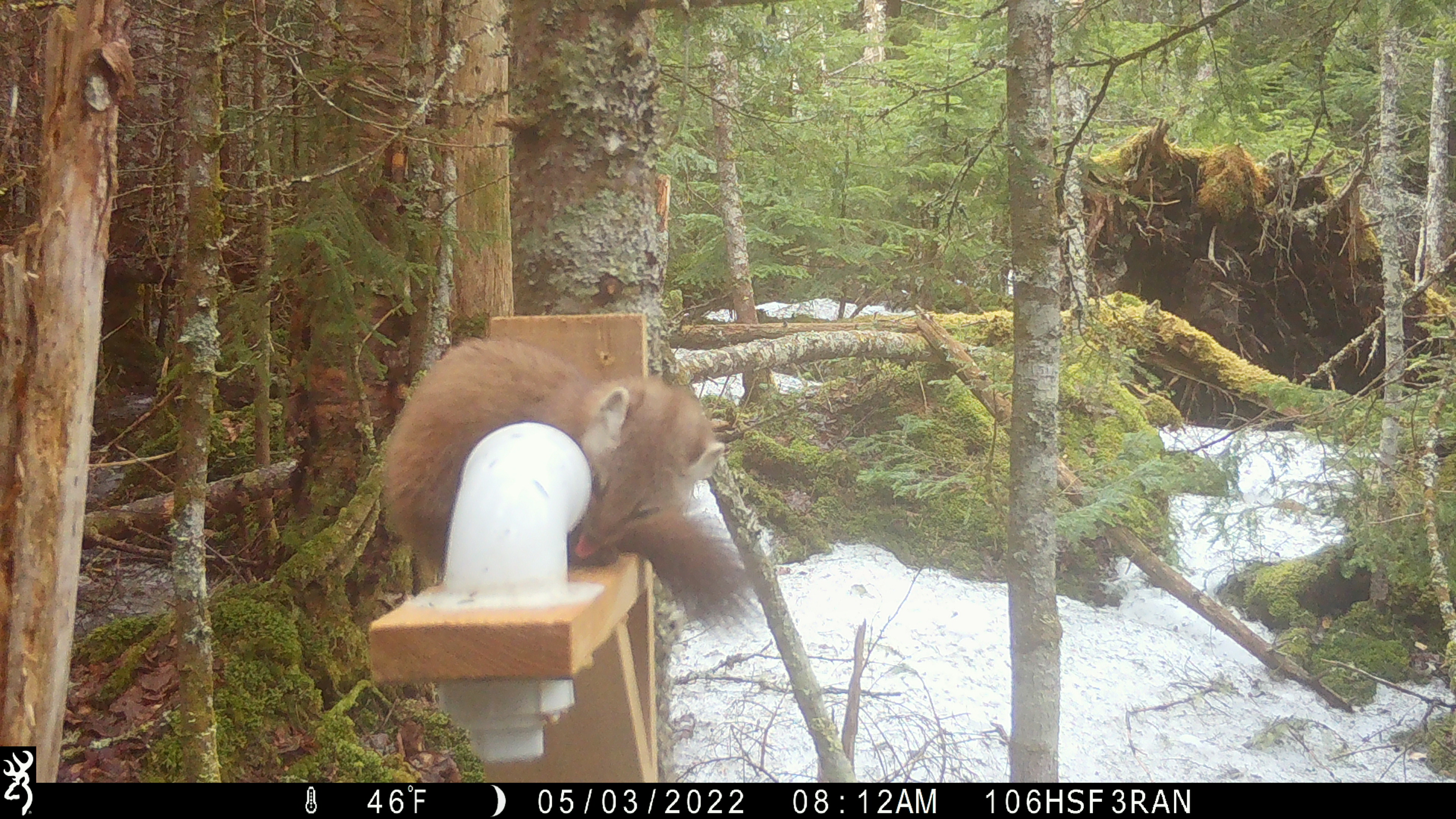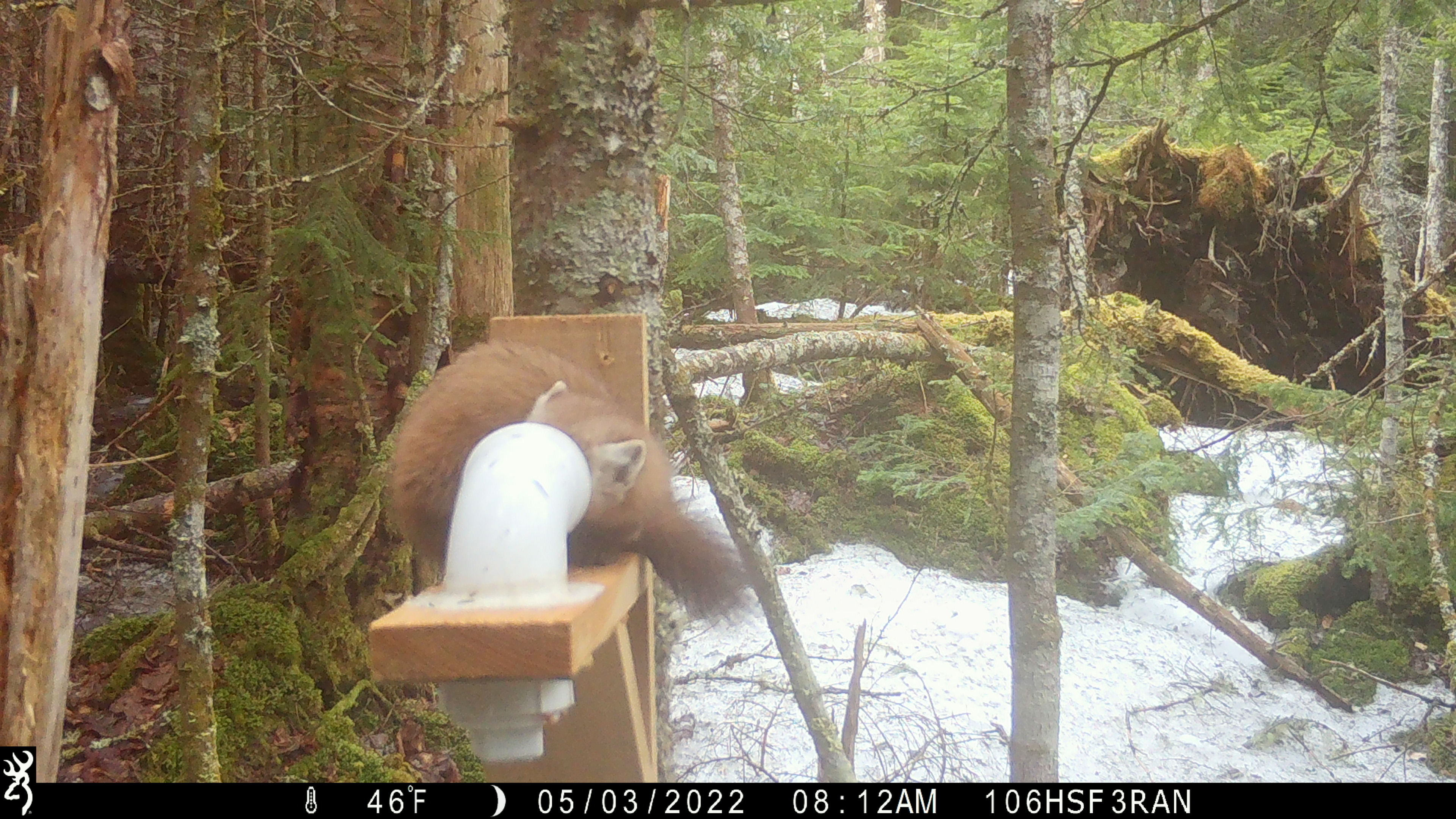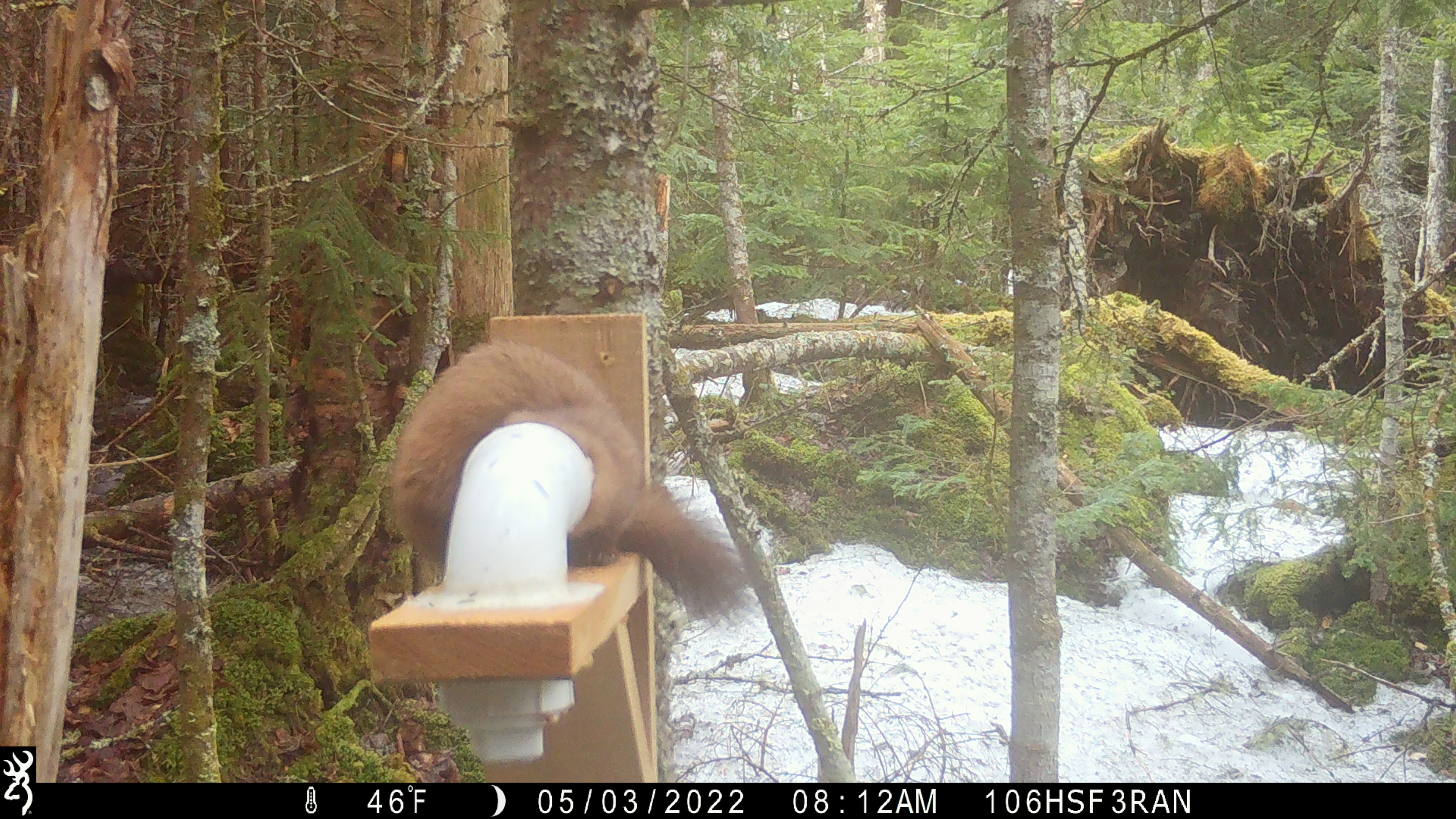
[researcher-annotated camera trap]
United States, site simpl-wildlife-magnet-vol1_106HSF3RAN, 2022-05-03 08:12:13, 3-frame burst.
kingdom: Animalia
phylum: Chordata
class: Mammalia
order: Carnivora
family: Mustelidae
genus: Martes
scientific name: Martes americana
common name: american marten